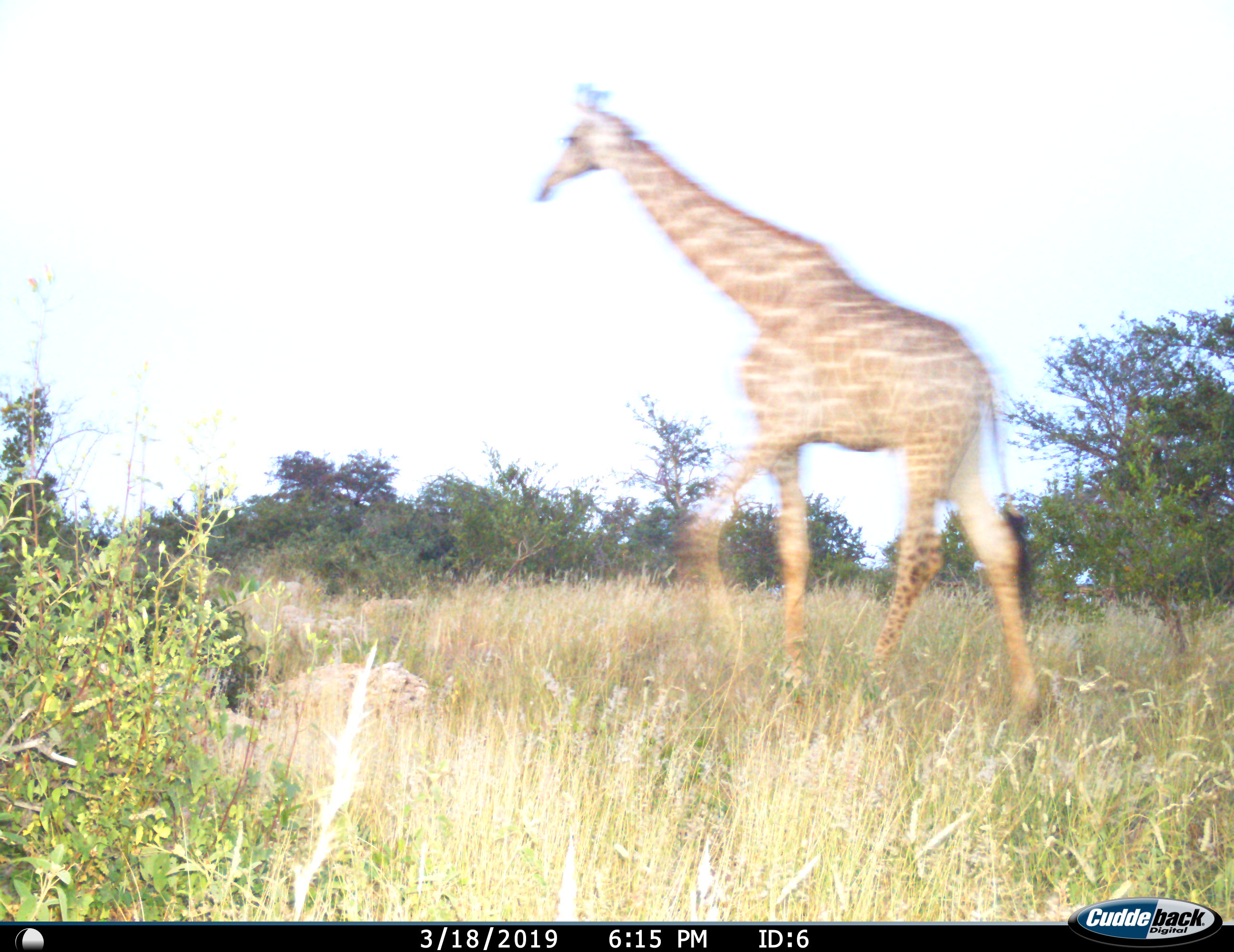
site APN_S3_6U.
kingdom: Animalia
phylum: Chordata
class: Mammalia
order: Artiodactyla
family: Giraffidae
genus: Giraffa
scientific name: Giraffa camelopardalis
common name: giraffe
Giraffe (Giraffa camelopardalis), count 1. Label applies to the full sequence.